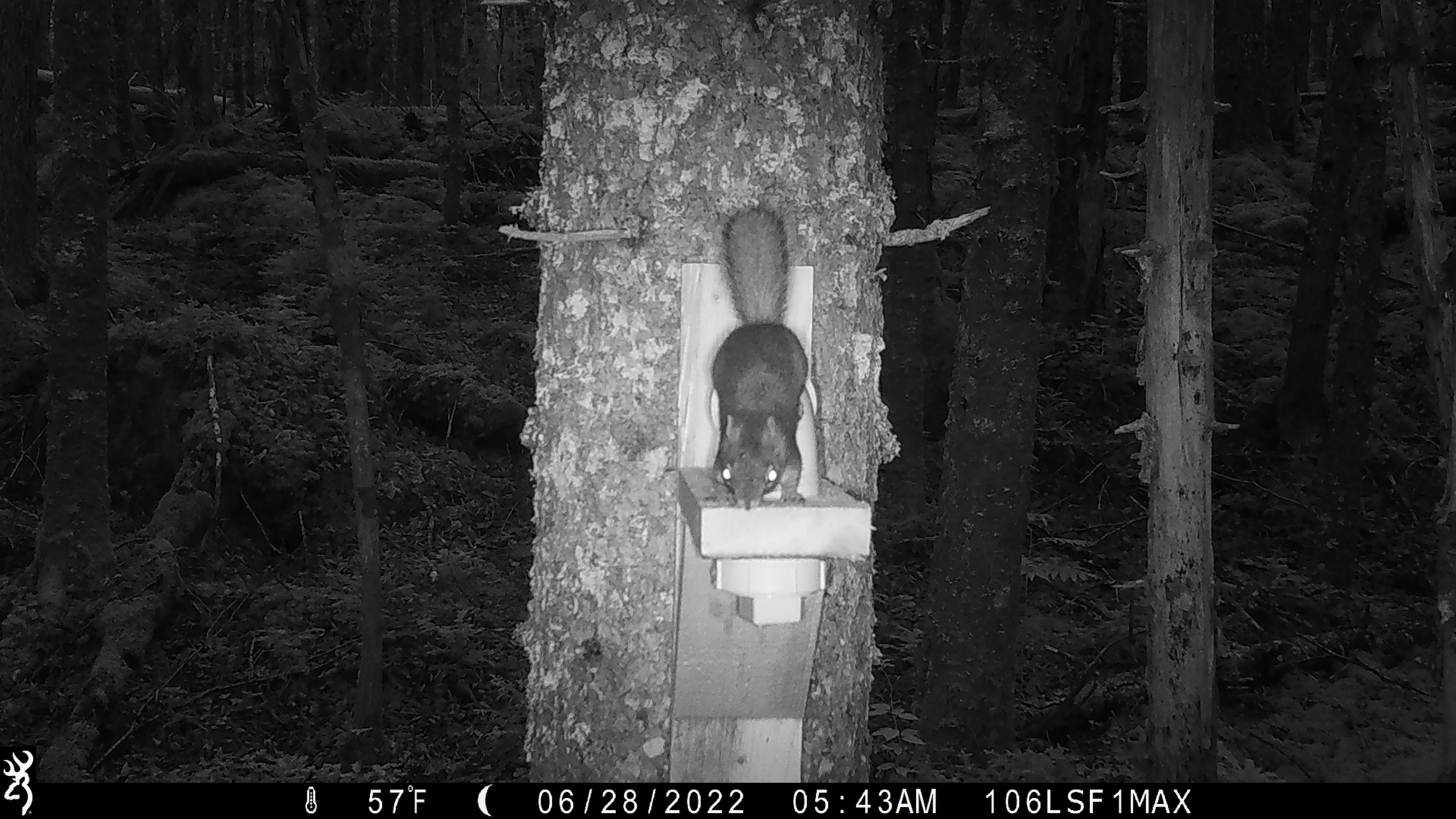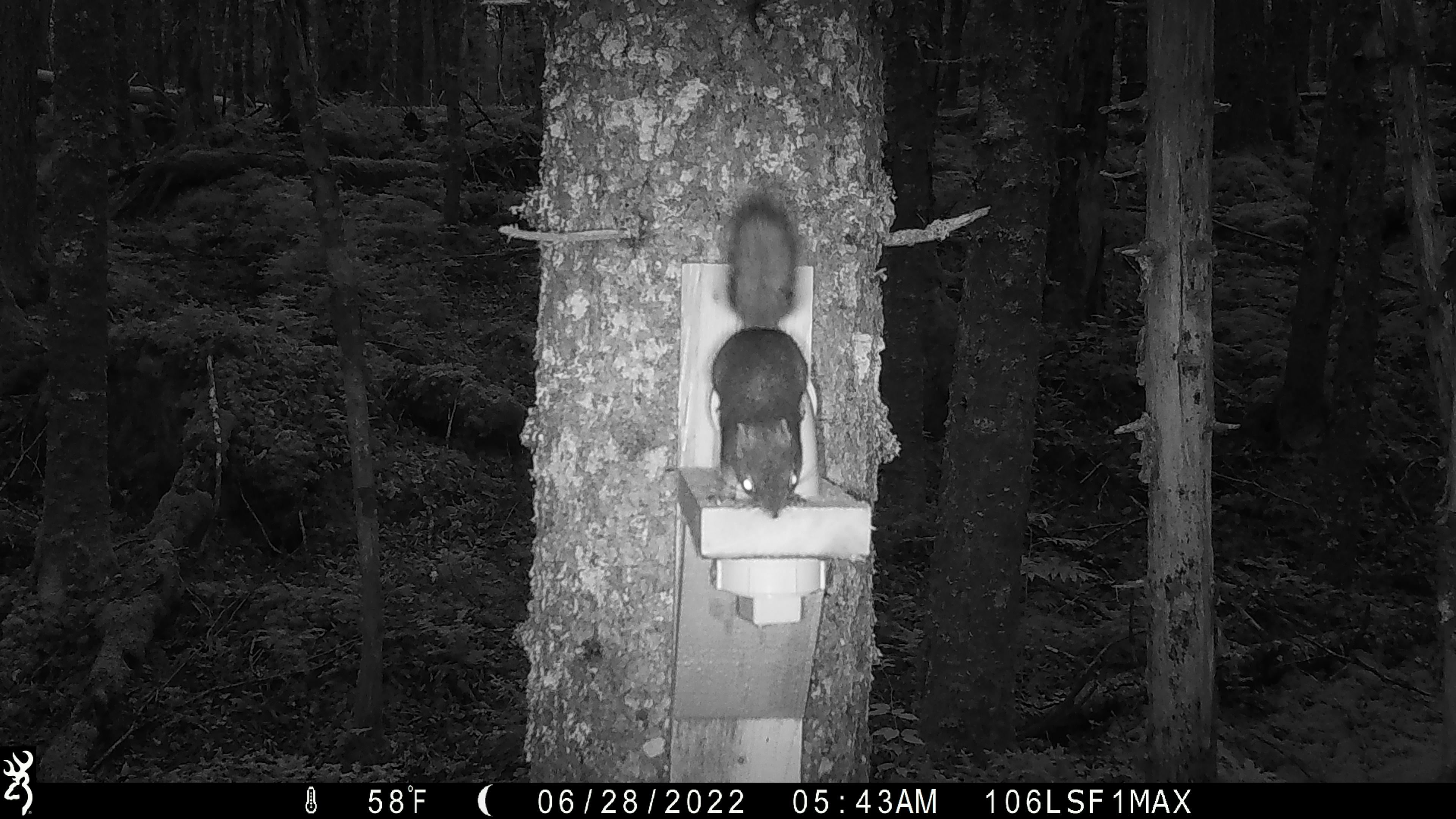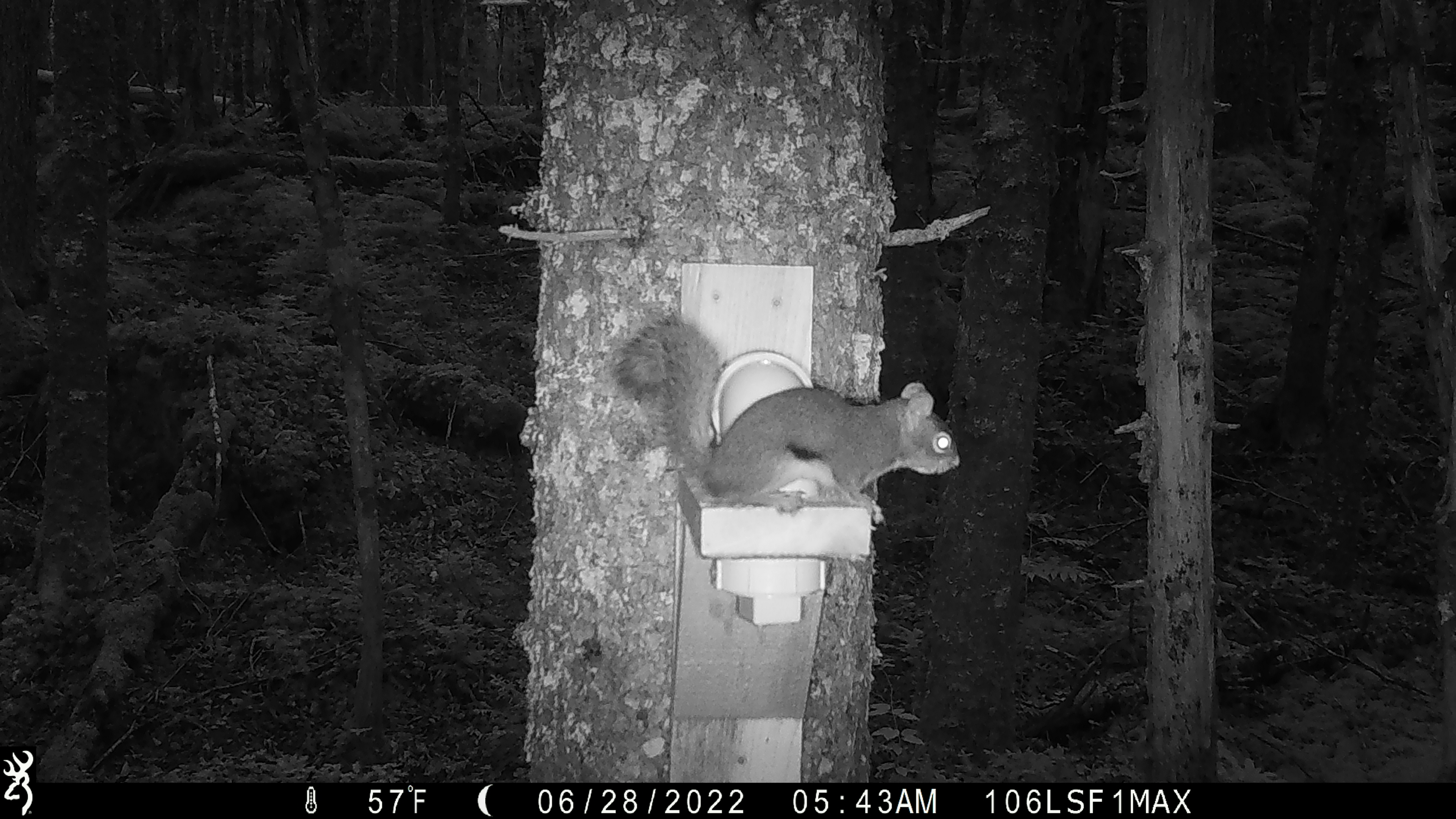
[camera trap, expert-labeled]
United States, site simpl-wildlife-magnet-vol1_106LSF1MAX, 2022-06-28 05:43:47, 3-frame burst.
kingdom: Animalia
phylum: Chordata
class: Mammalia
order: Rodentia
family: Sciuridae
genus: Tamiasciurus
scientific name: Tamiasciurus hudsonicus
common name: red squirrel